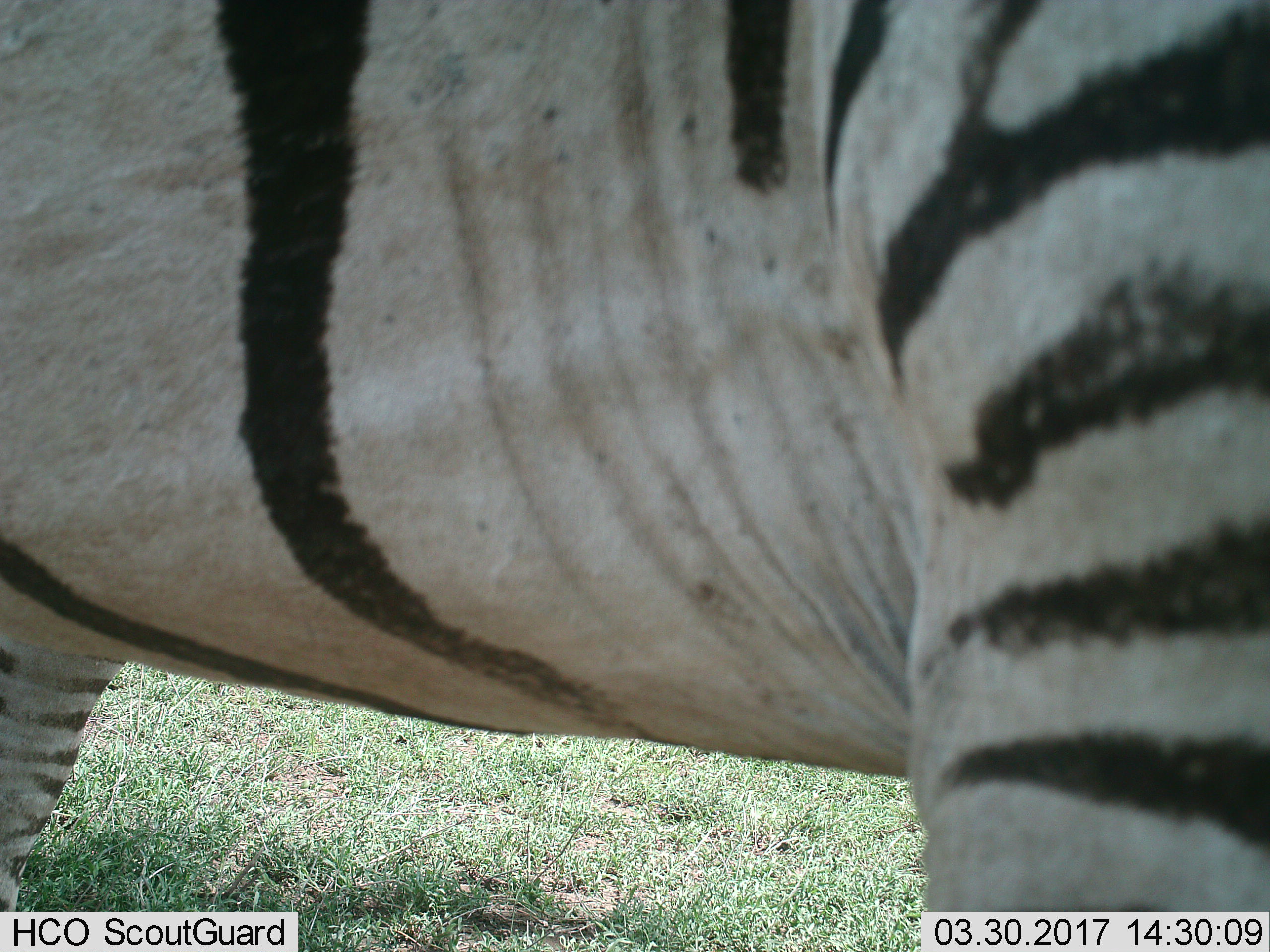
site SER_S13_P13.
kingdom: Animalia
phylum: Chordata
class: Mammalia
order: Perissodactyla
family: Equidae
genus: Equus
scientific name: Equus quagga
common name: plains zebra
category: zebraplains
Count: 1.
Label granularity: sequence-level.